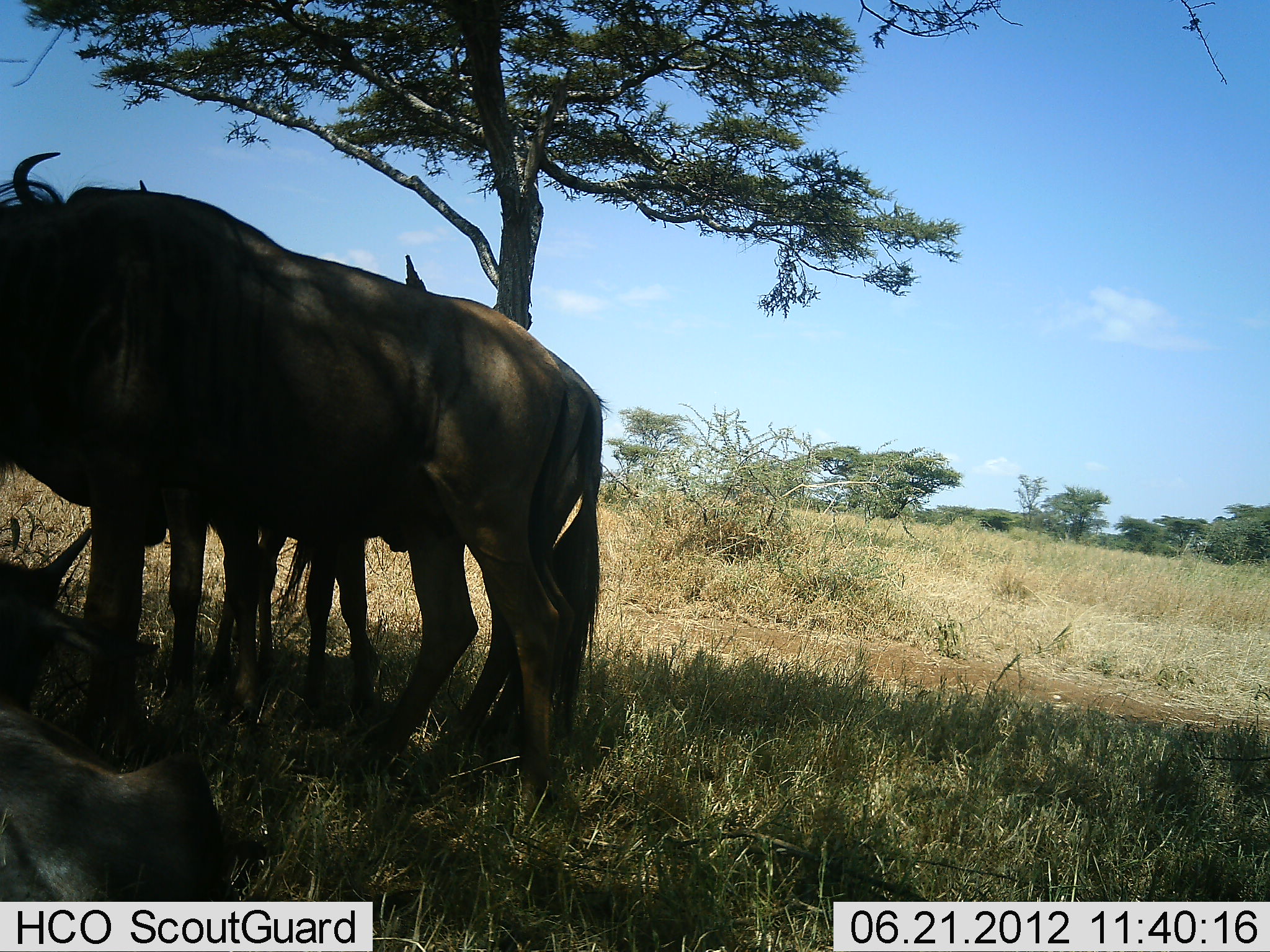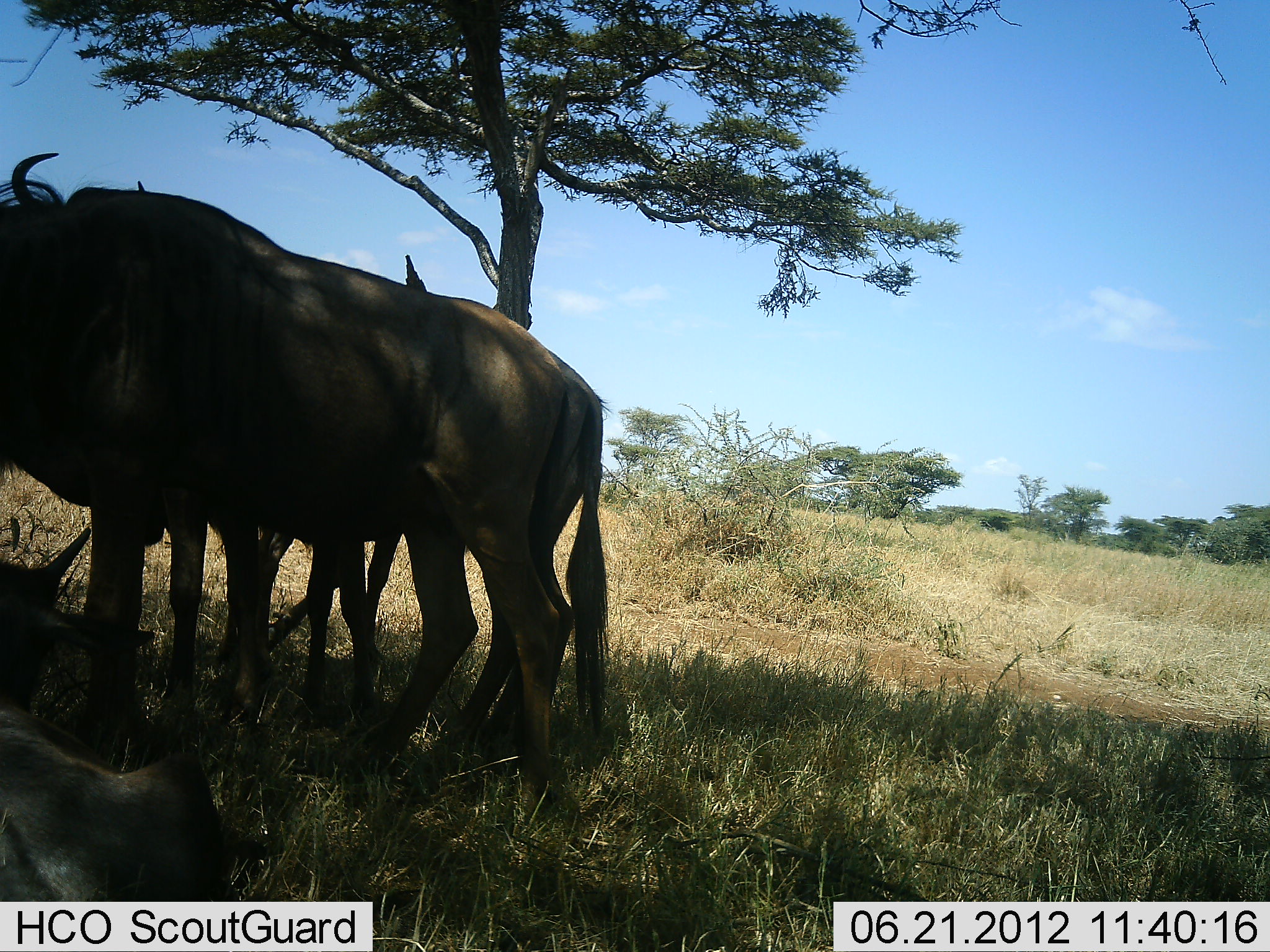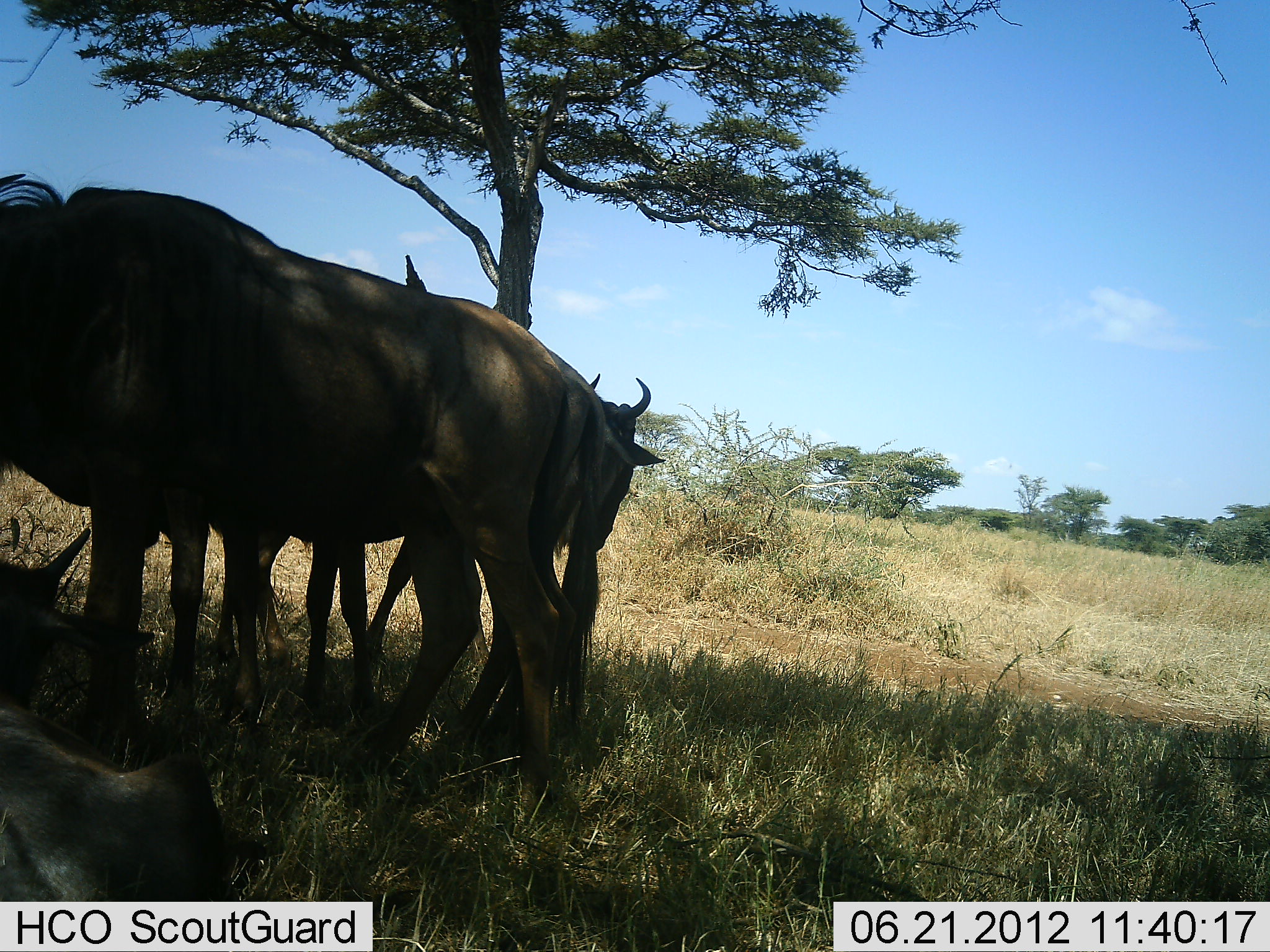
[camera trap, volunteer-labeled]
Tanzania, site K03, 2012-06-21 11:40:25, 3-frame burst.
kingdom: Animalia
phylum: Chordata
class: Mammalia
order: Artiodactyla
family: Bovidae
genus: Connochaetes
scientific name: Connochaetes taurinus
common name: blue wildebeest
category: wildebeest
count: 3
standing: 78%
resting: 67%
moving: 22%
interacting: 0%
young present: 33%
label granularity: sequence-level